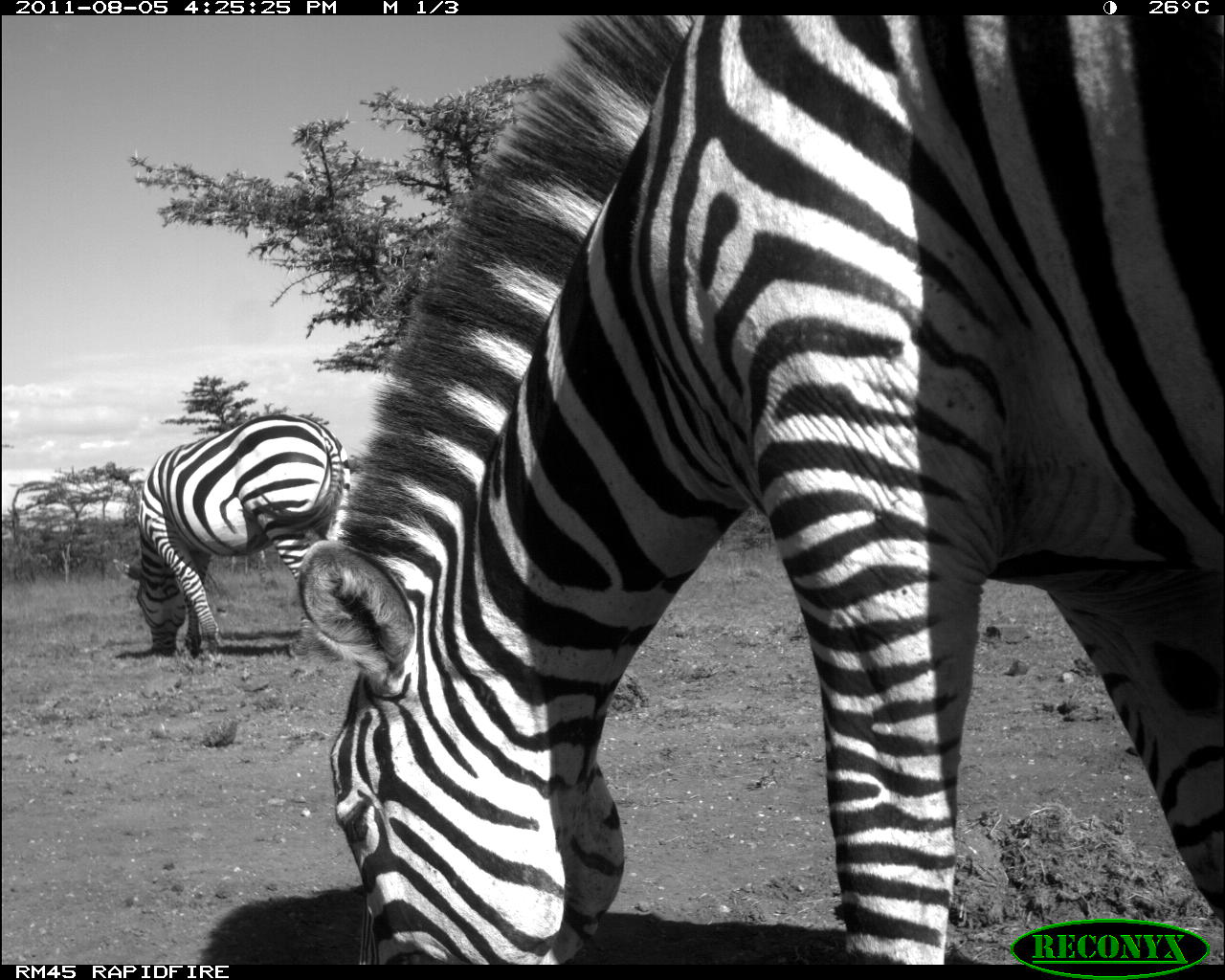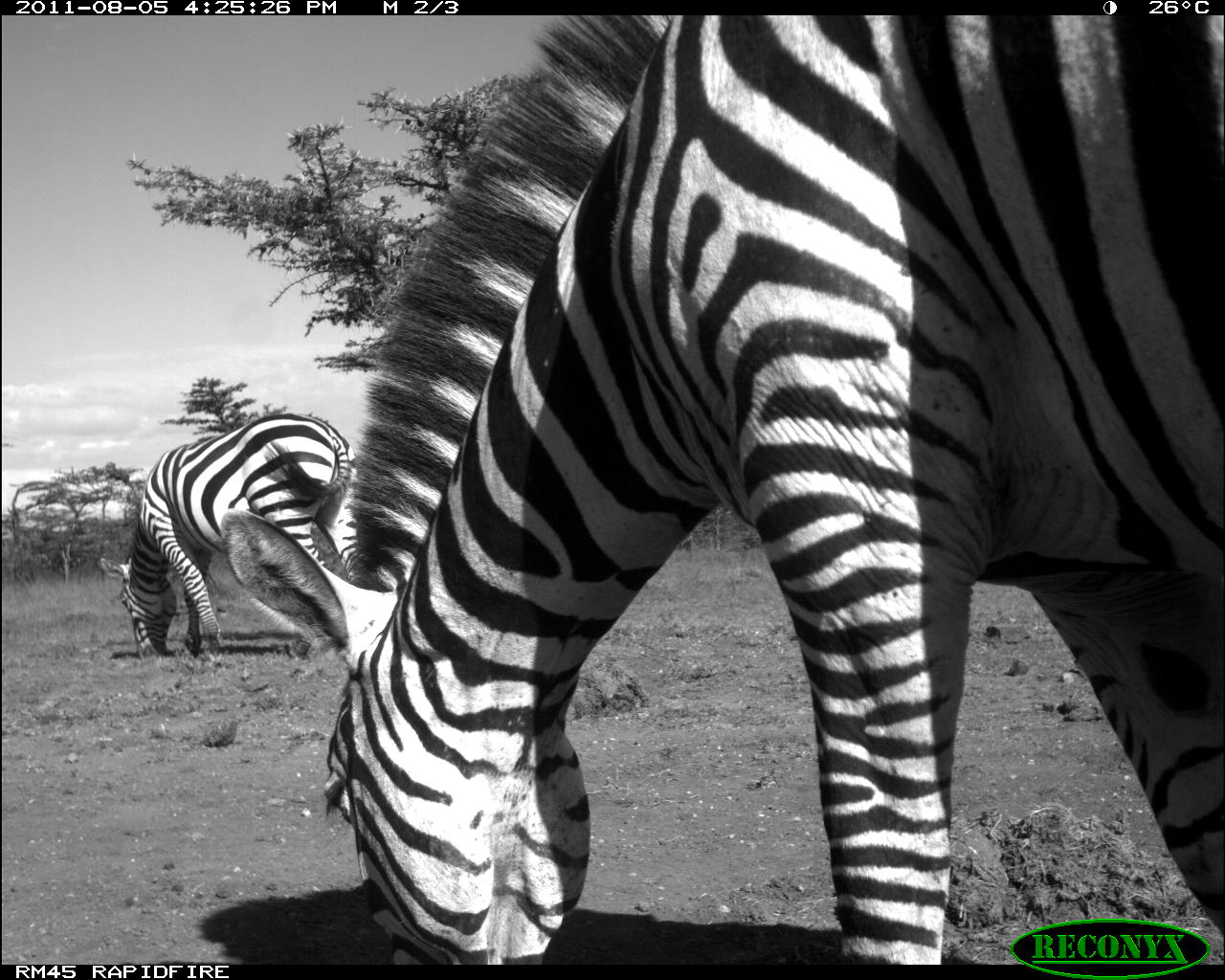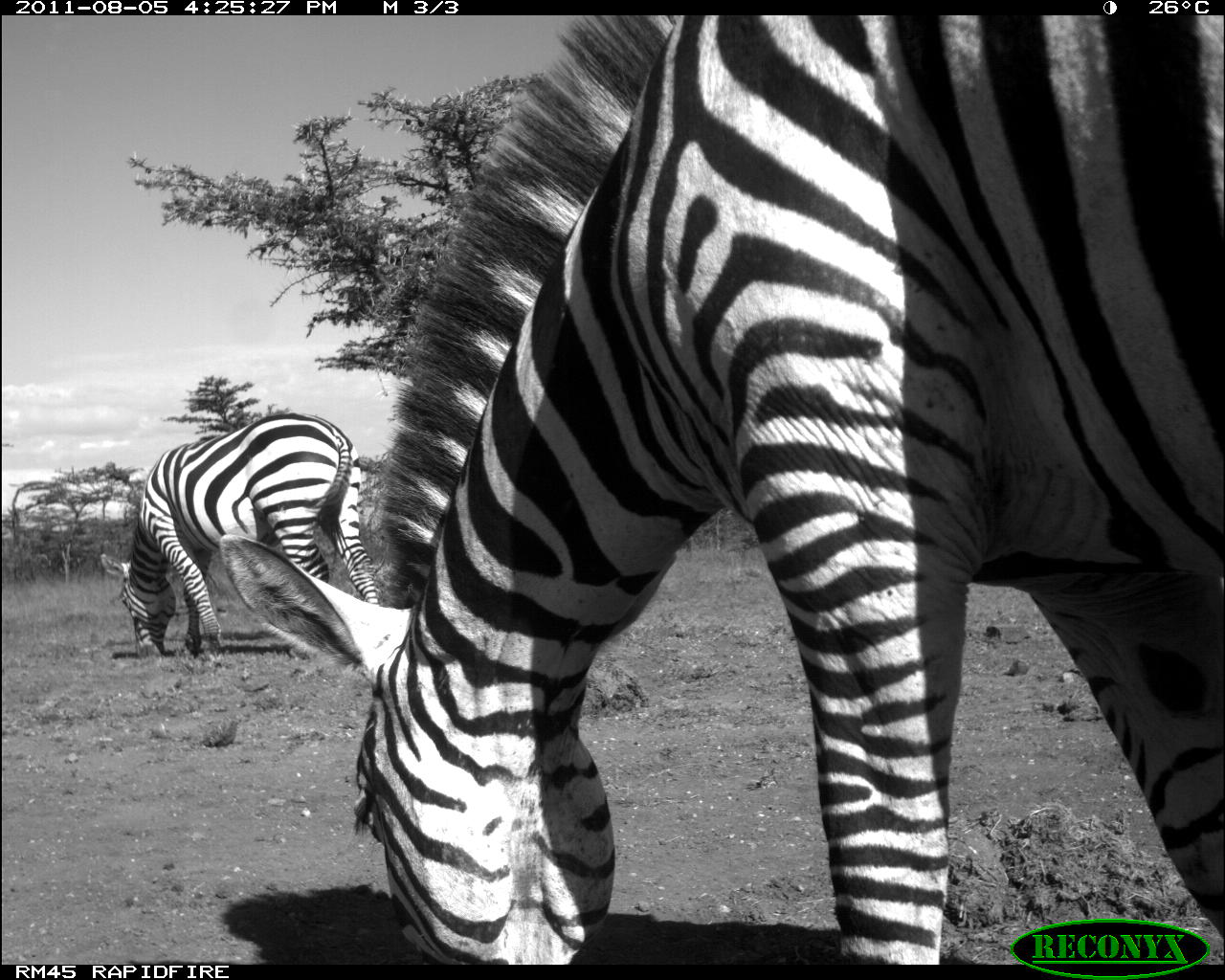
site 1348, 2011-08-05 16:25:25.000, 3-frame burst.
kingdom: Animalia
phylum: Chordata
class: Mammalia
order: Perissodactyla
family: Equidae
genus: Equus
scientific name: Equus quagga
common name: plains zebra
Equus quagga (plains zebra), count 2.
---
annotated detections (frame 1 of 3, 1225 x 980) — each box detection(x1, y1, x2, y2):
equus quagga: detection(294, 15, 1225, 965); detection(113, 410, 345, 661)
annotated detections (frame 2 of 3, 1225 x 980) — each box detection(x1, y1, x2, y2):
equus quagga: detection(220, 12, 1225, 960); detection(96, 412, 353, 663)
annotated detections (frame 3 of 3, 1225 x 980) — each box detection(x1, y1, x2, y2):
equus quagga: detection(220, 15, 1225, 964); detection(98, 411, 382, 664)